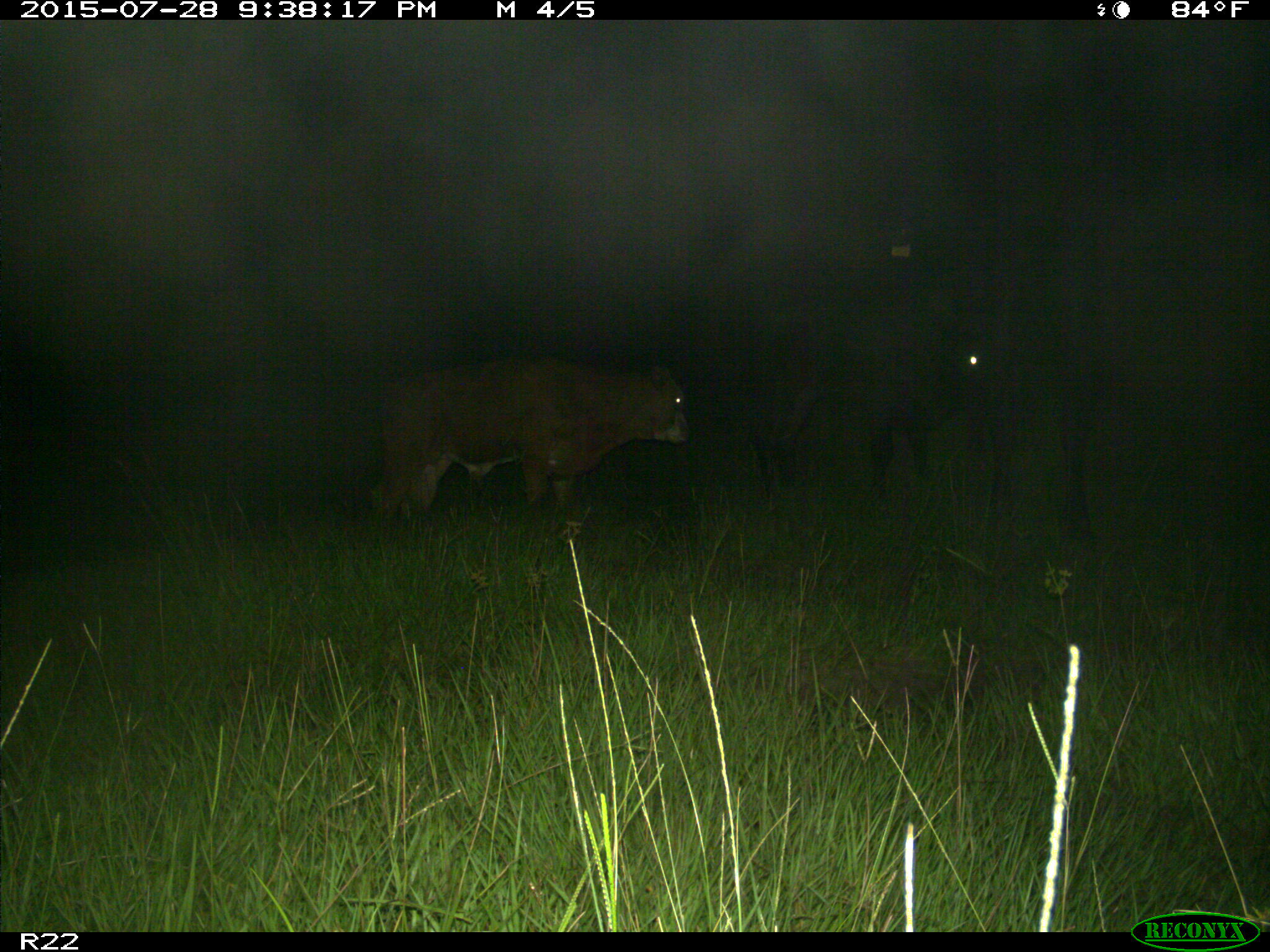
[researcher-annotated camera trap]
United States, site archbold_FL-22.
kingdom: Animalia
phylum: Chordata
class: Mammalia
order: Artiodactyla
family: Bovidae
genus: Bos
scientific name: Bos taurus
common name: domestic cow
Bos taurus (domestic cow).